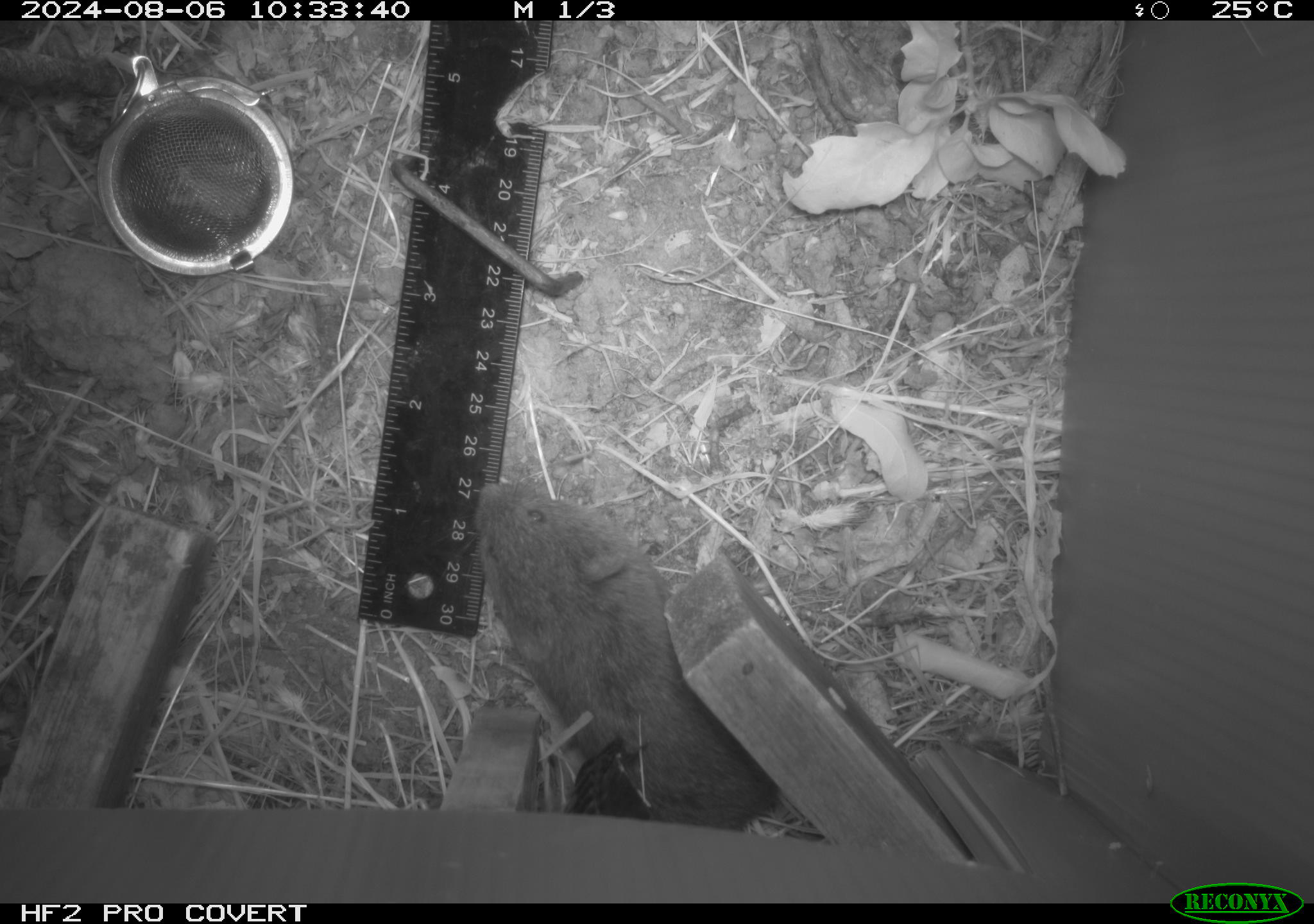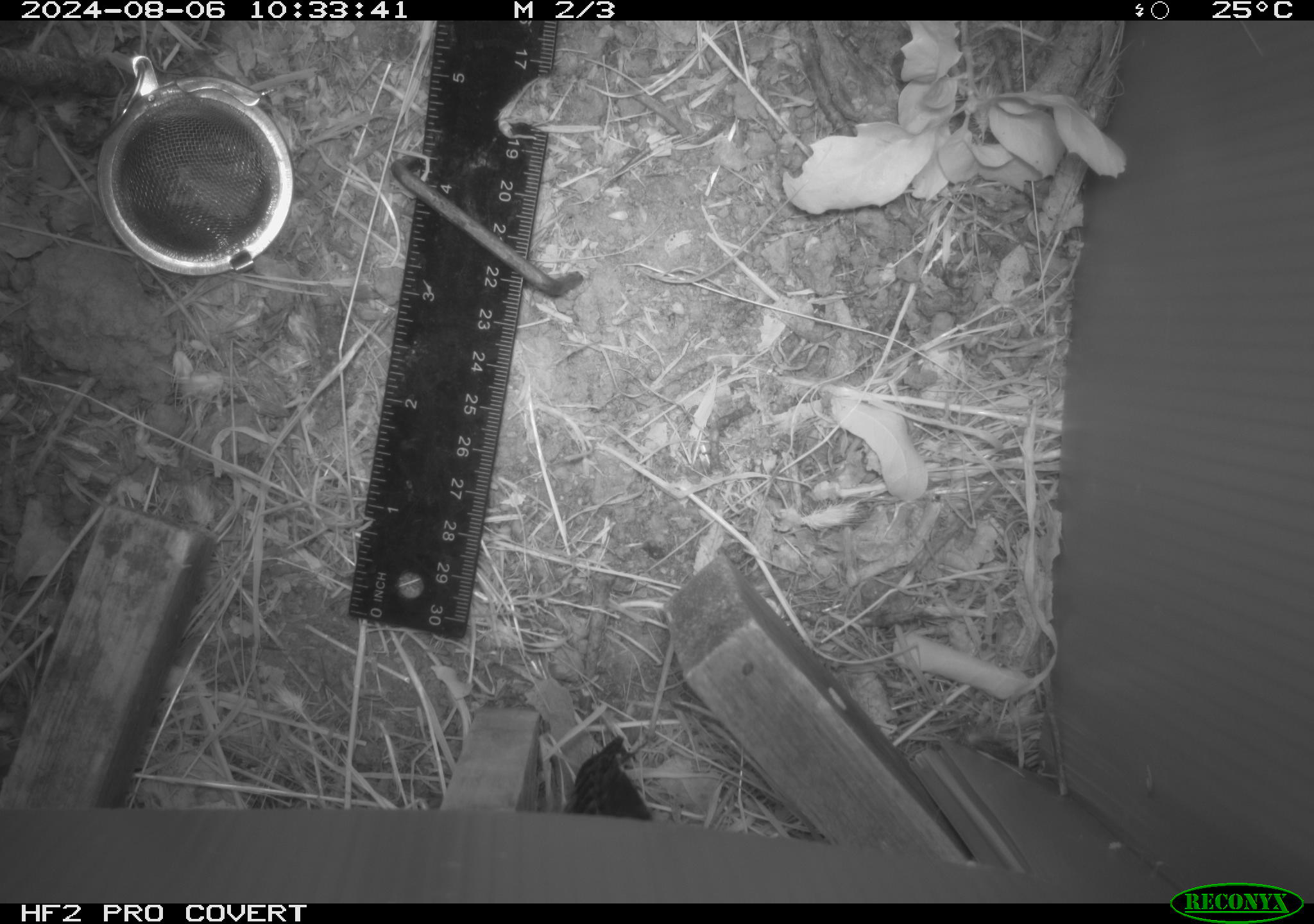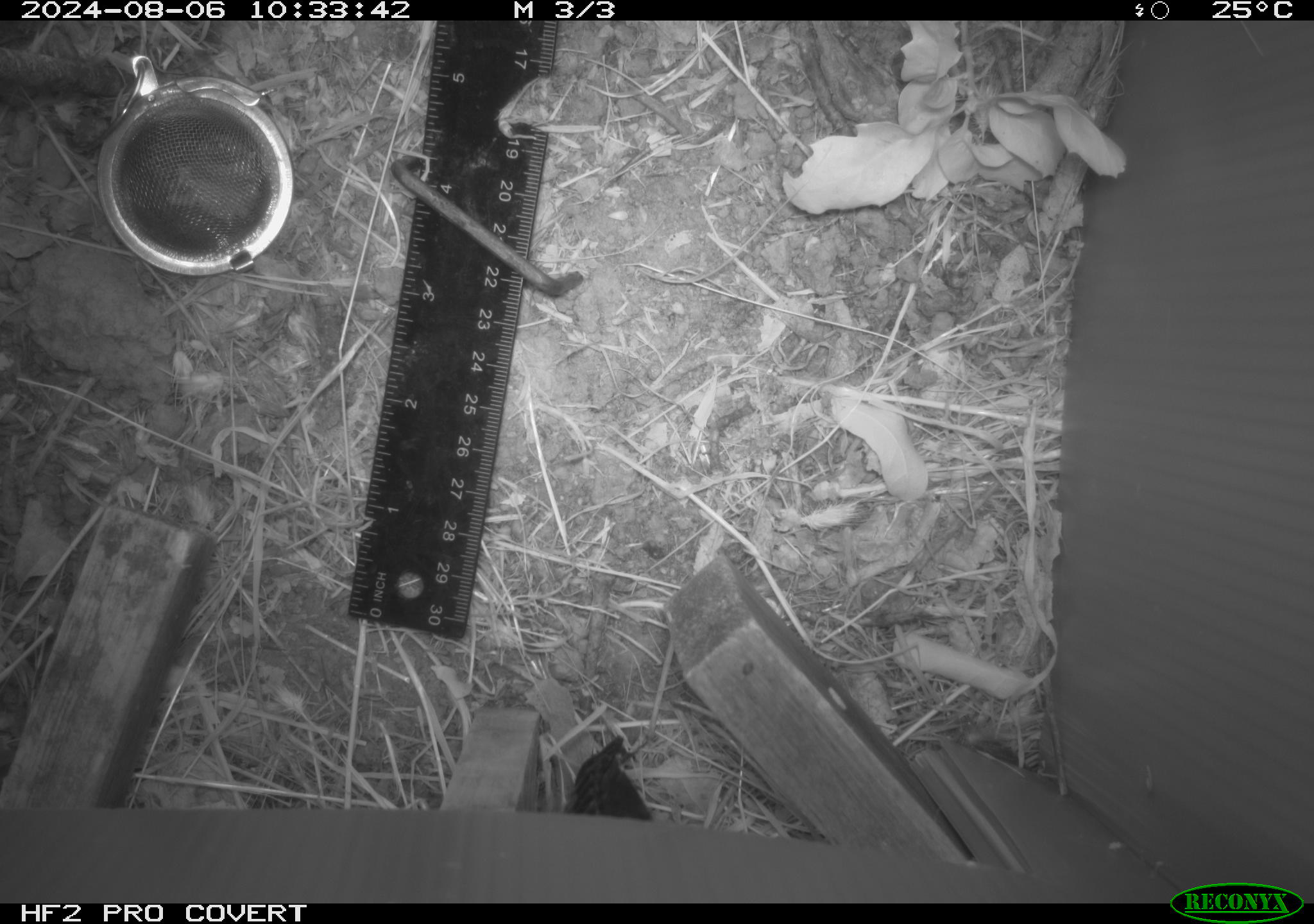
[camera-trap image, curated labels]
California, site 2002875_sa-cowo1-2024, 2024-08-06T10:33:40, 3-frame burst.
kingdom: Animalia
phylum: Chordata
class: Mammalia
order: Rodentia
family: Cricetidae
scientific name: Arvicolinae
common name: voles, lemmings, and muskrats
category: arvicolinae subfamily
Arvicolinae subfamily (voles, lemmings, and muskrats) (Arvicolinae).